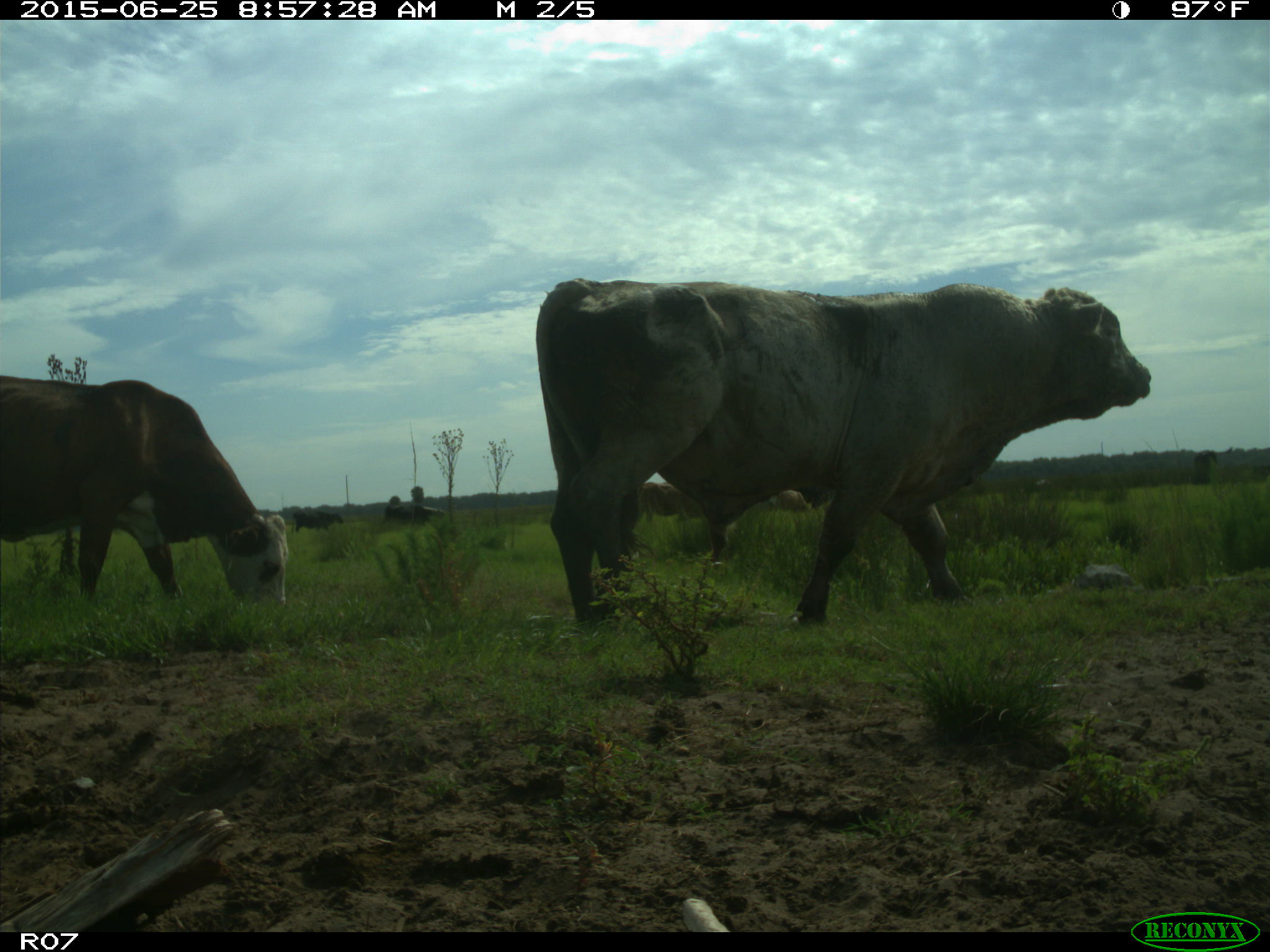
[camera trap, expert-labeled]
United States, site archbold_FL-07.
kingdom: Animalia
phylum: Chordata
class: Mammalia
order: Artiodactyla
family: Bovidae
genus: Bos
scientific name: Bos taurus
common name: domestic cow